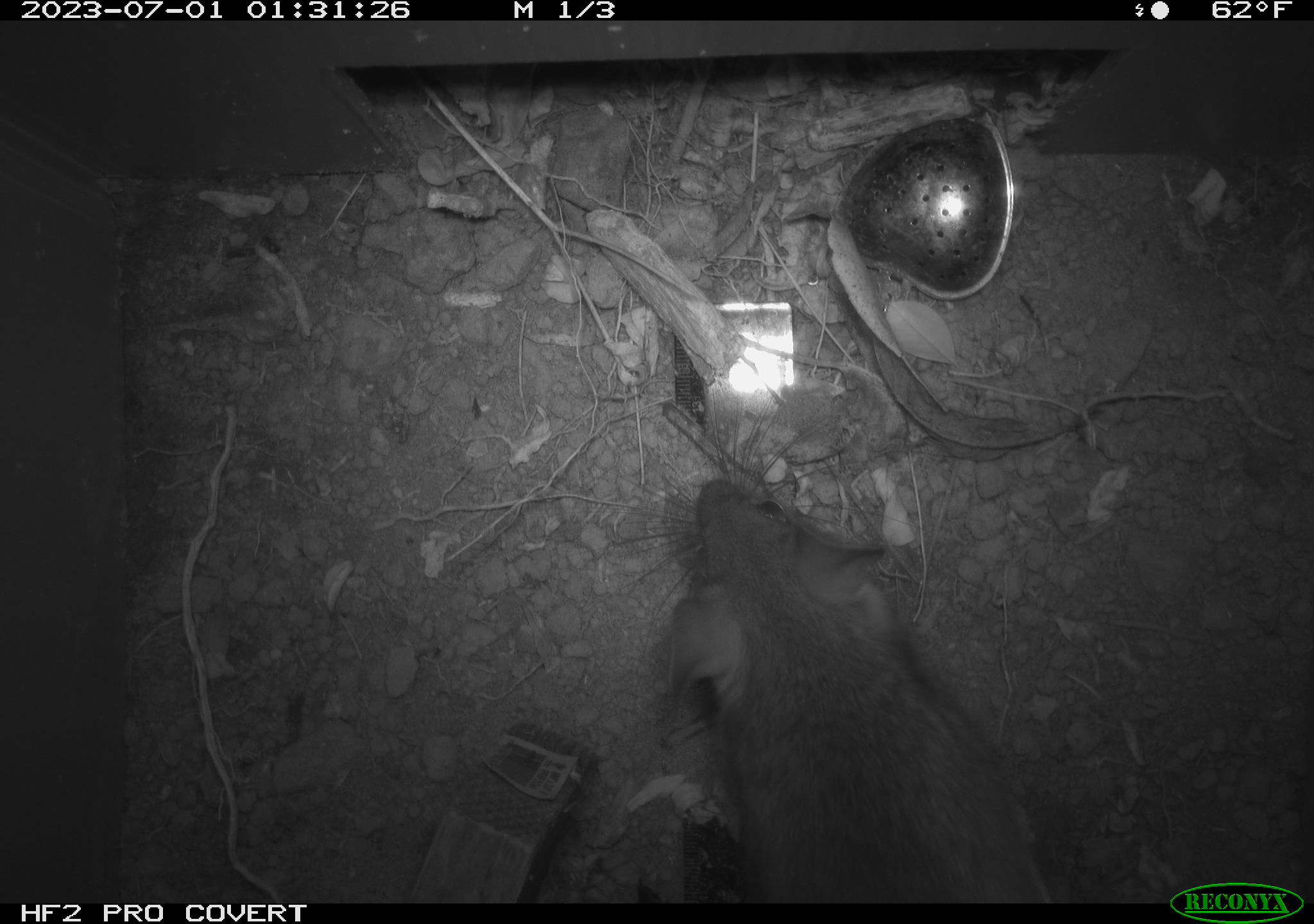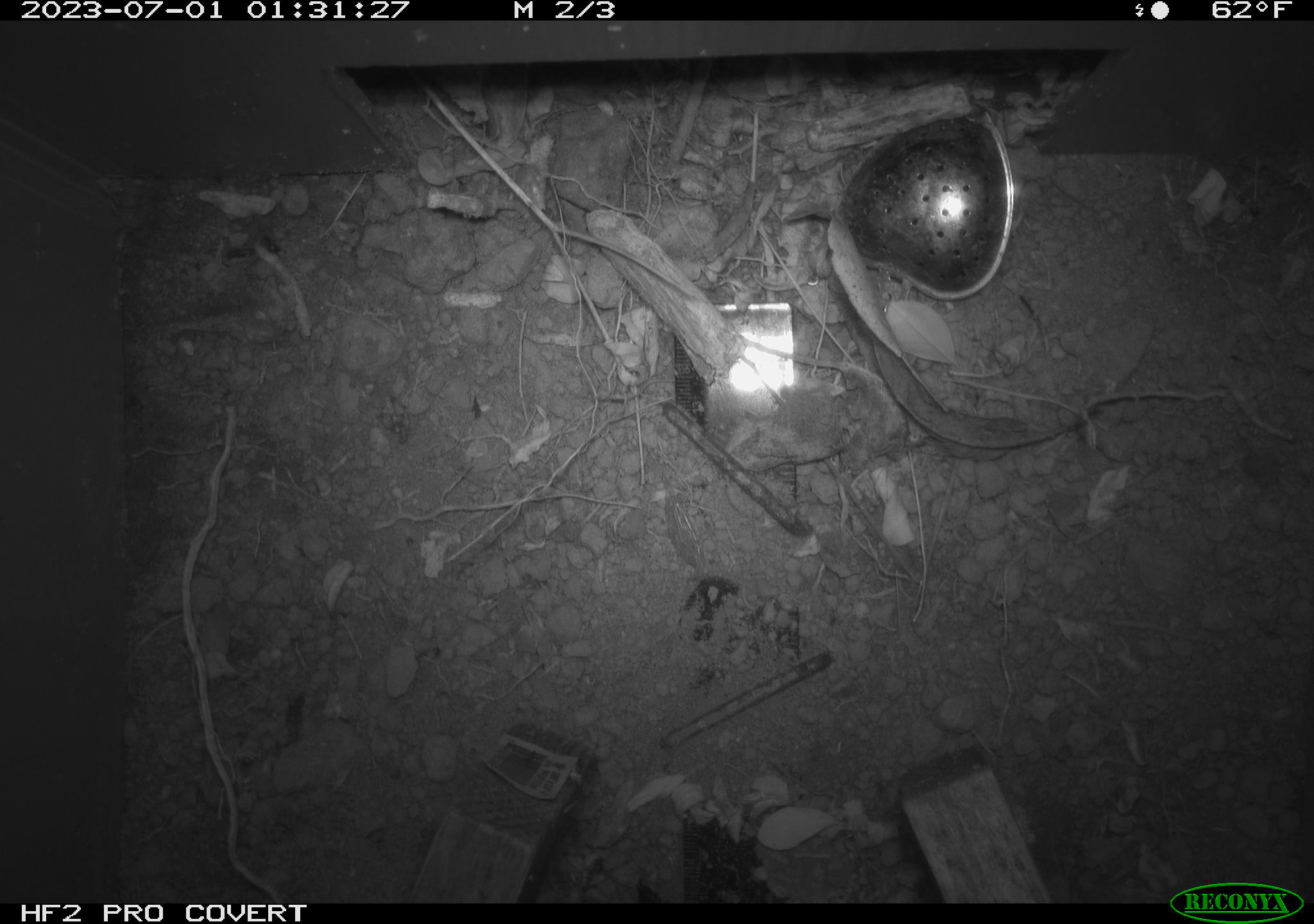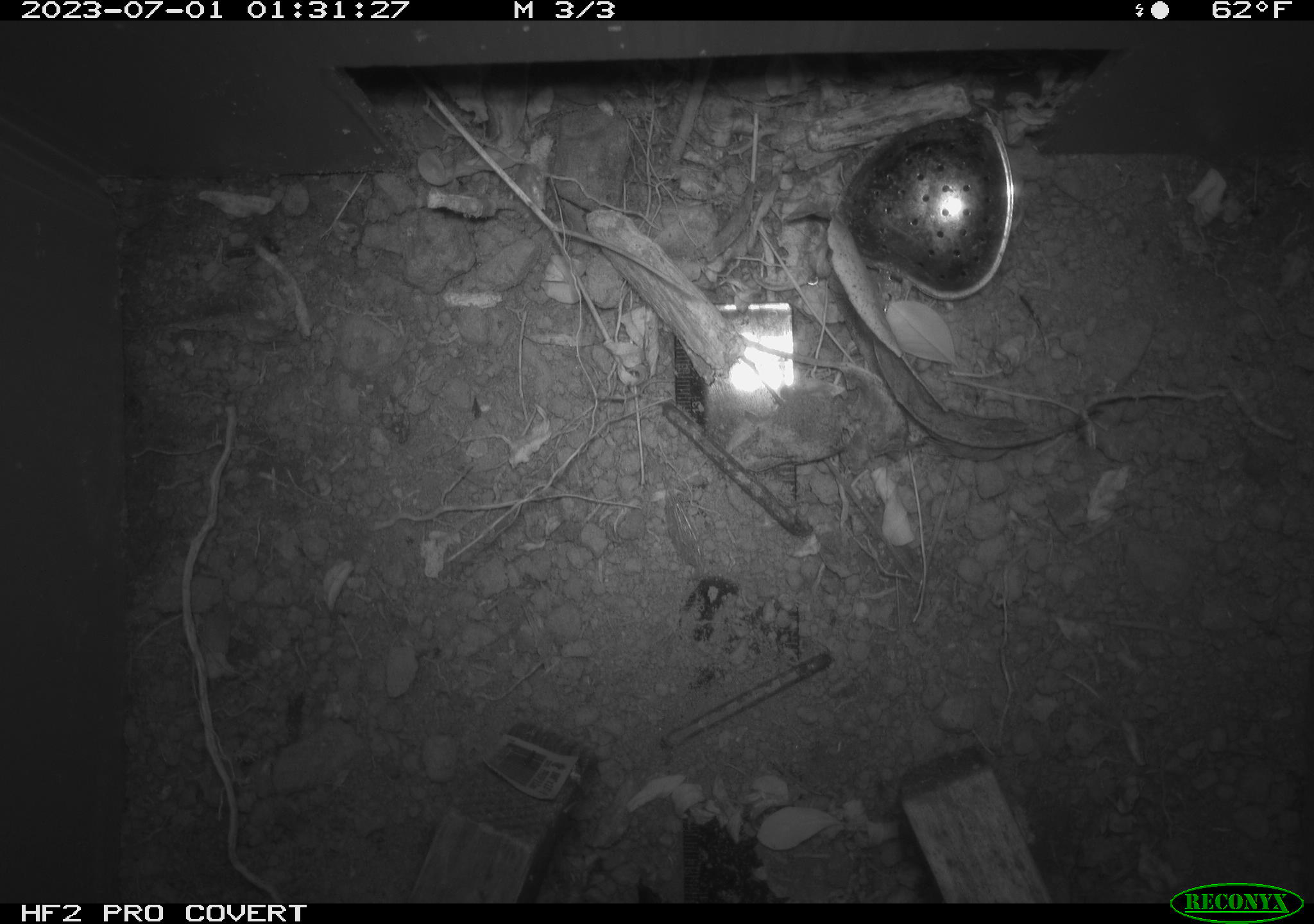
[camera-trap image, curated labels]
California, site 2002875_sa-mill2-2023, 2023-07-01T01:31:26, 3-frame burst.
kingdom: Animalia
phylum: Chordata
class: Mammalia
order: Rodentia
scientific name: Rodentia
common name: mouse species